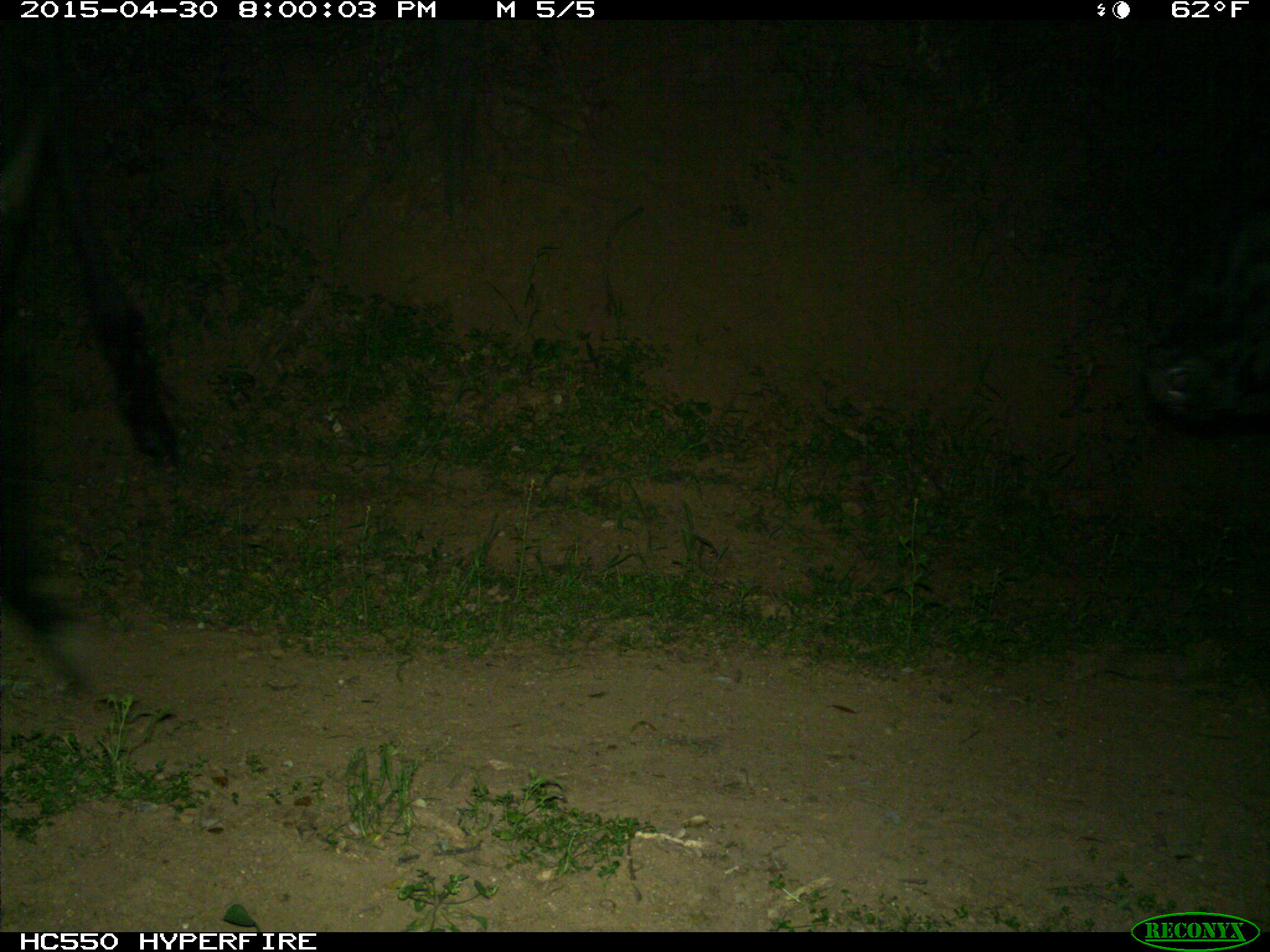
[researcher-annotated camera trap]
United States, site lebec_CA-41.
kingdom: Animalia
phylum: Chordata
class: Mammalia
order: Artiodactyla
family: Bovidae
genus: Bos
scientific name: Bos taurus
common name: domestic cow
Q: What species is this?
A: Bos taurus (domestic cow).